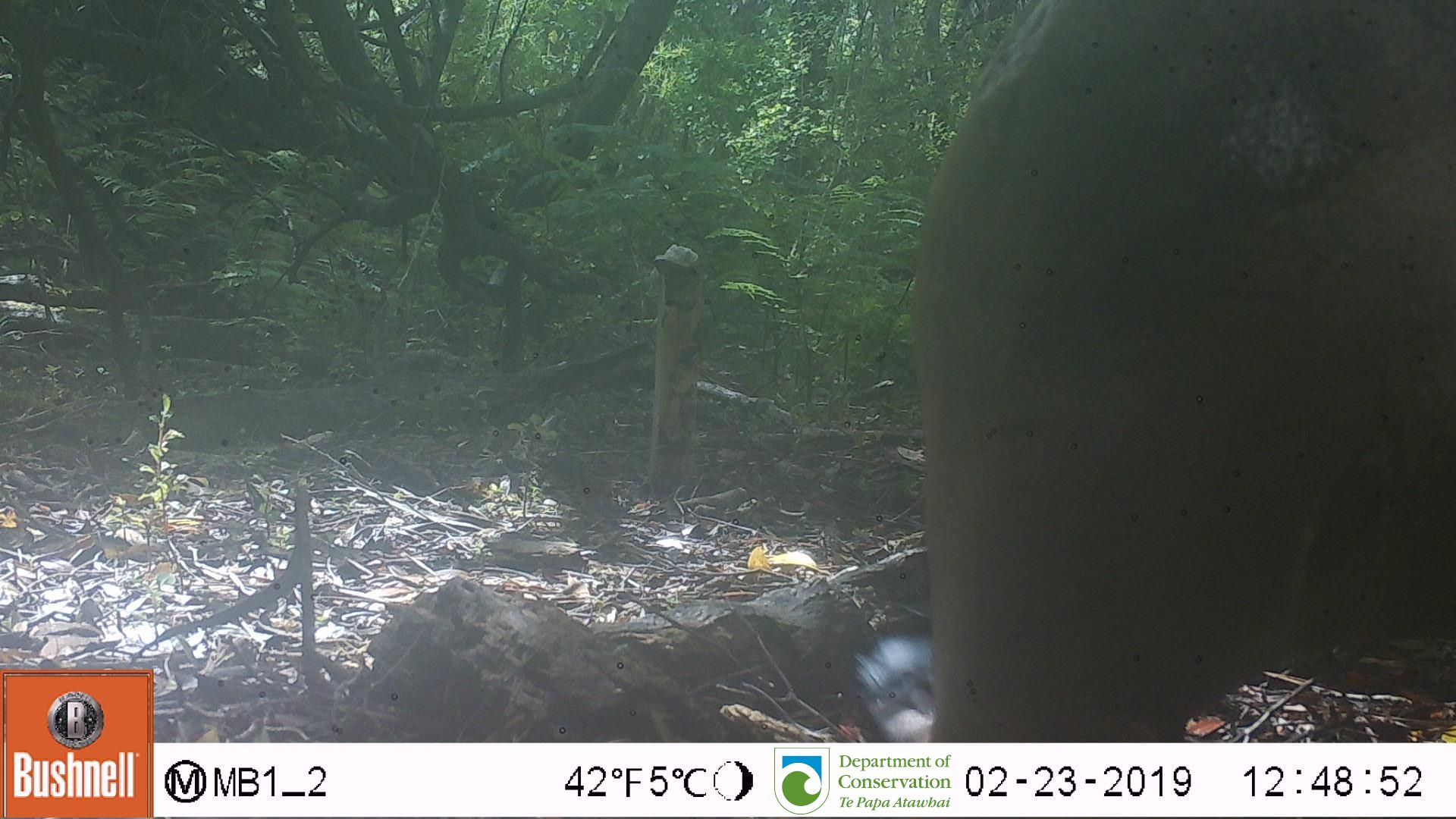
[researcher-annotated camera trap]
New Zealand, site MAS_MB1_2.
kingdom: Animalia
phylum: Chordata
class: Mammalia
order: Carnivora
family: Otariidae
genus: Phocarctos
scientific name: Phocarctos hookeri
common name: new zealand sea lion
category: sealion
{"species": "sealion (new zealand sea lion) (Phocarctos hookeri)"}